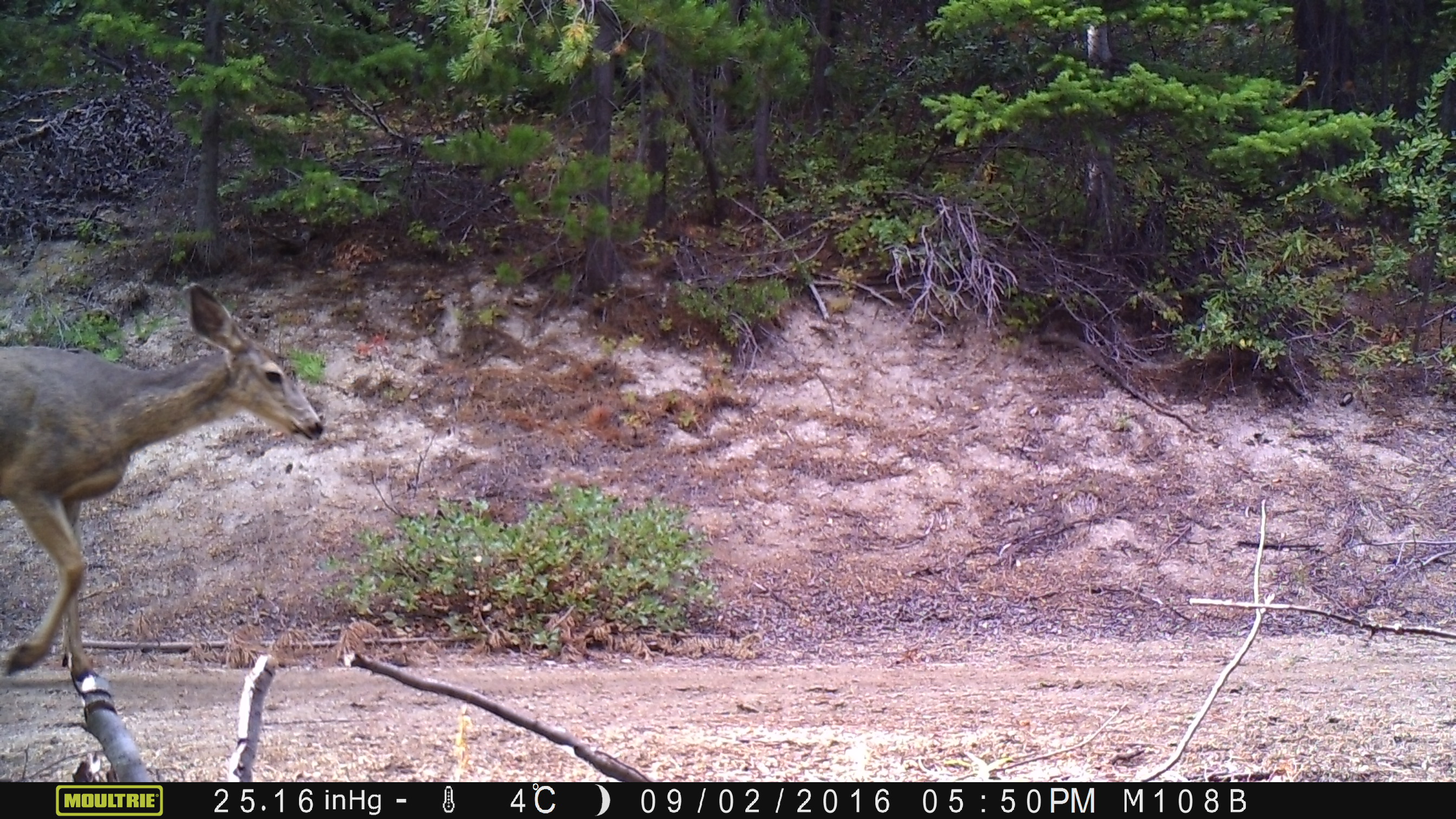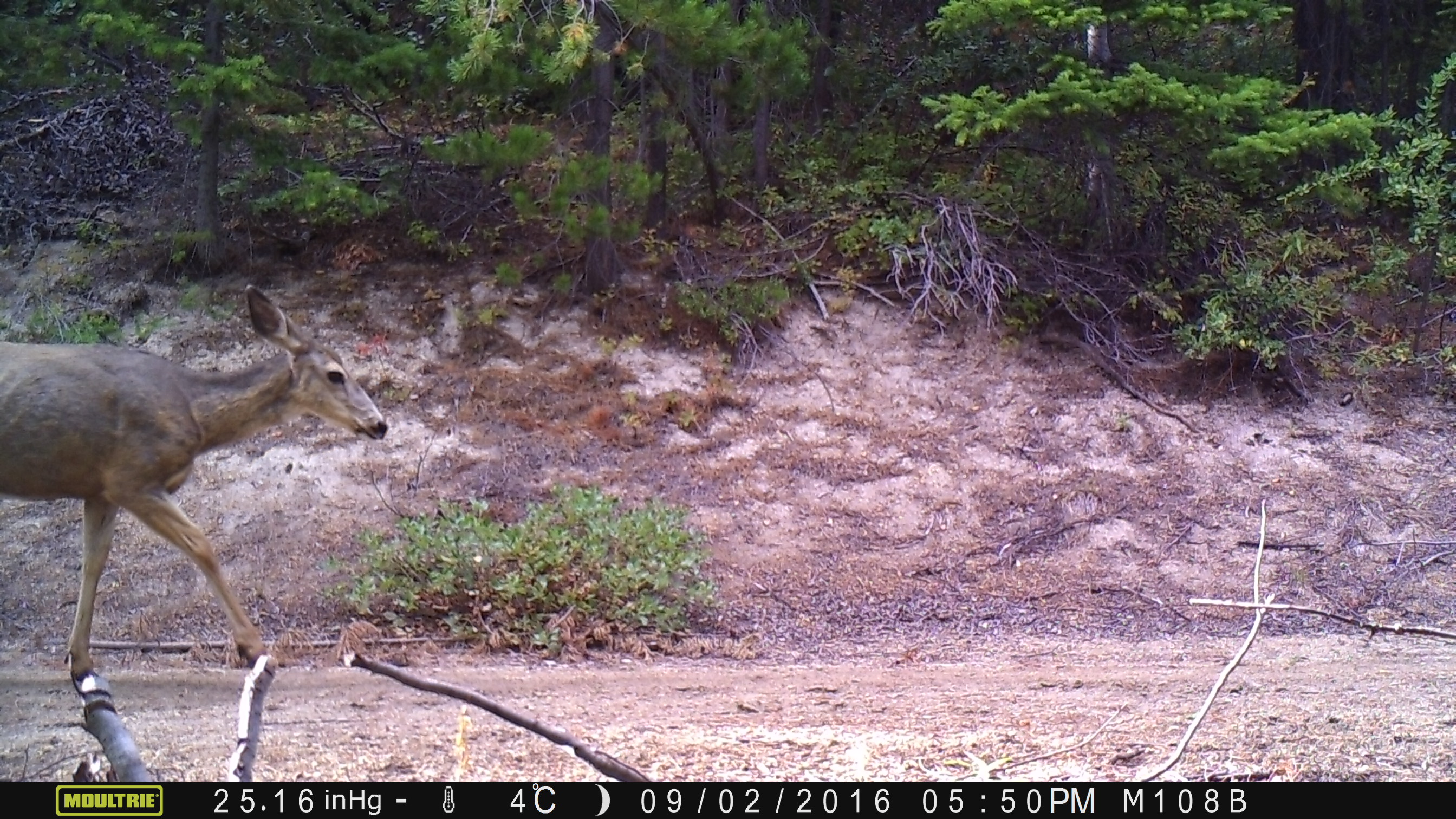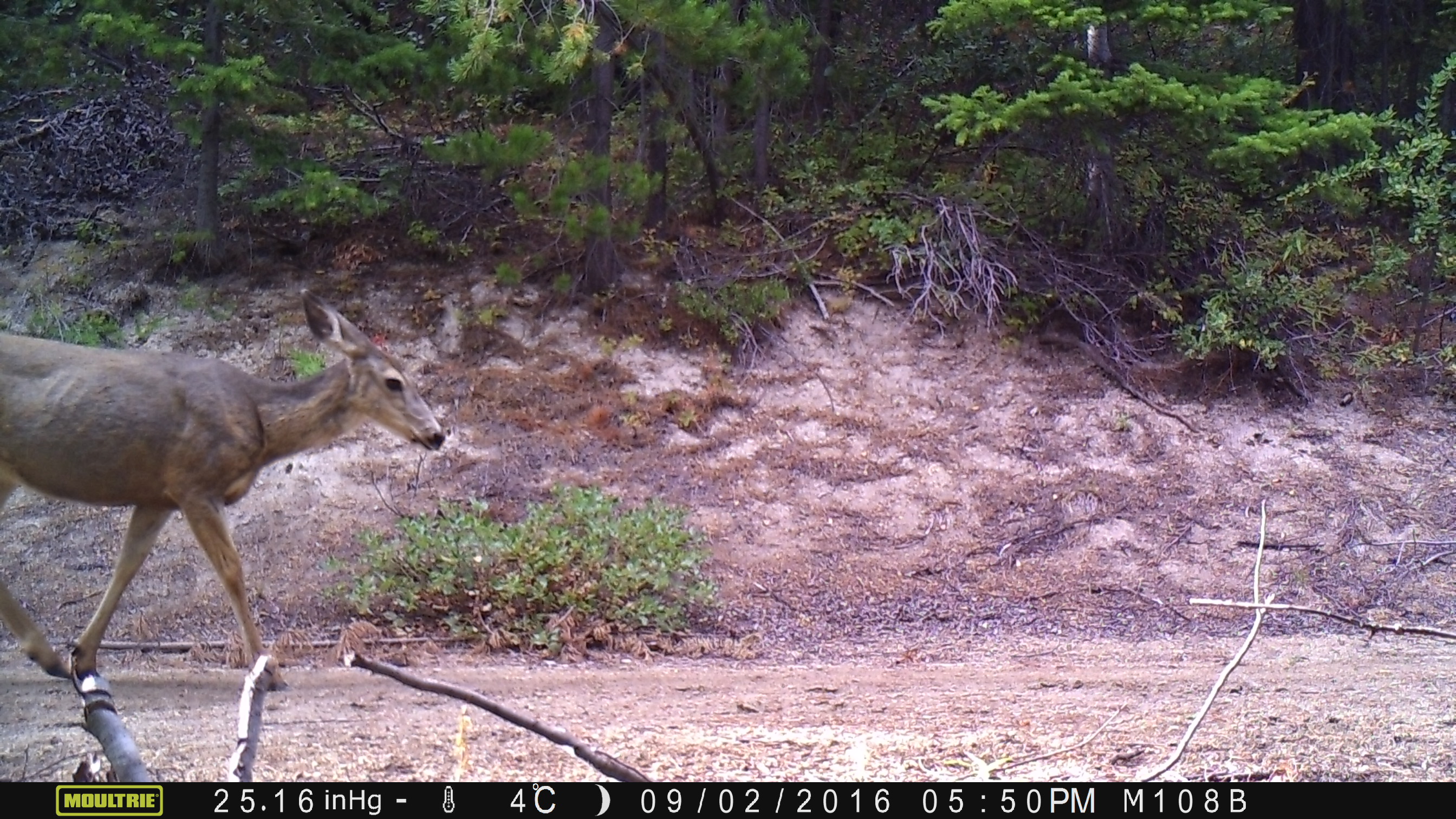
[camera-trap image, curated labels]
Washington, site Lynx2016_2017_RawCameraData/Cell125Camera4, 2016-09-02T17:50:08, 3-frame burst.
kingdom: Animalia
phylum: Chordata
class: Mammalia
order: Artiodactyla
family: Cervidae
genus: Odocoileus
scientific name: Odocoileus hemionus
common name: mule deer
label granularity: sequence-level